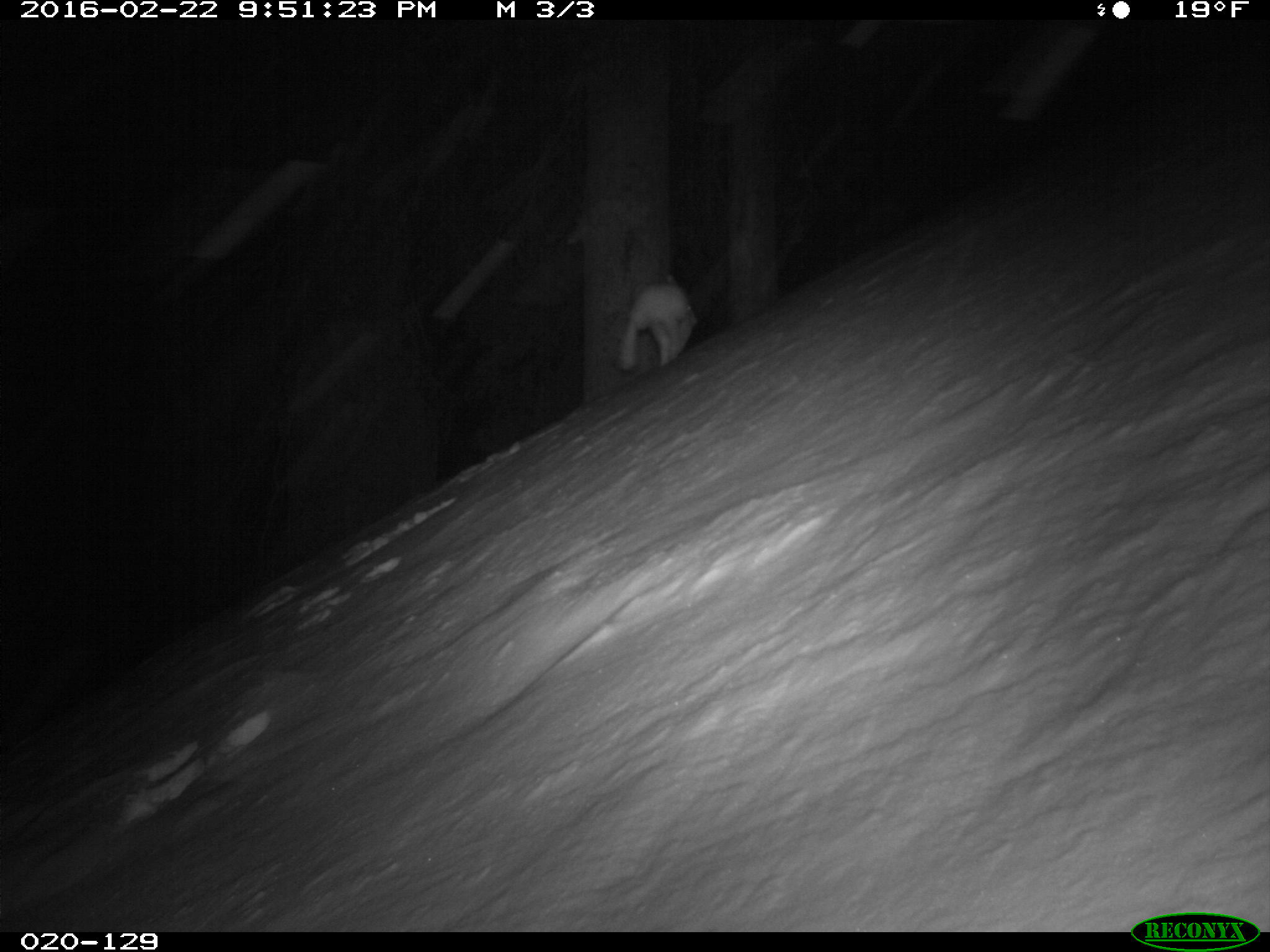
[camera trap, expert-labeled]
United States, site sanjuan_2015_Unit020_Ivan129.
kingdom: Animalia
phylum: Chordata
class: Mammalia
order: Lagomorpha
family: Leporidae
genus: Lepus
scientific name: Lepus americanus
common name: snowshoe hare